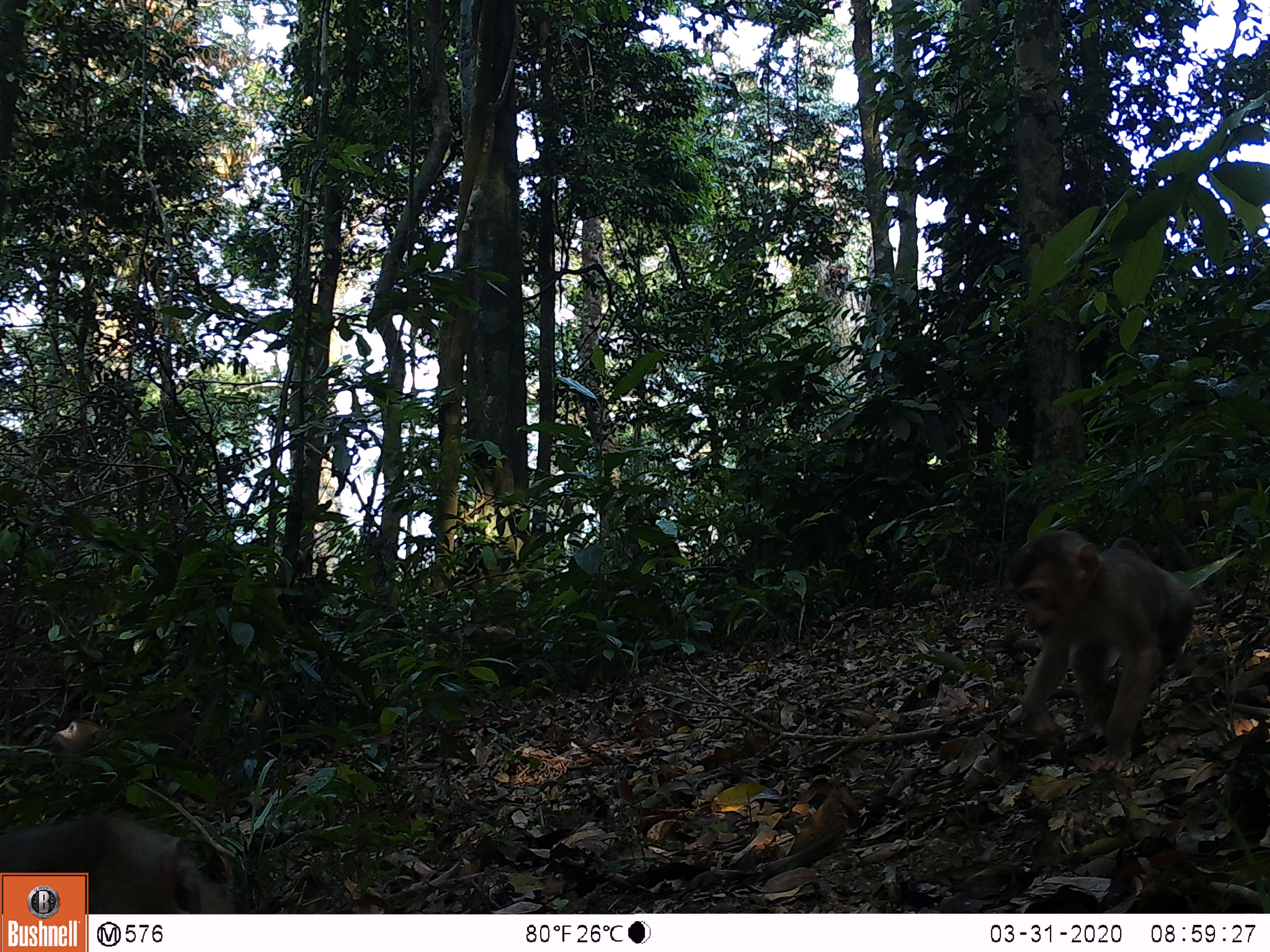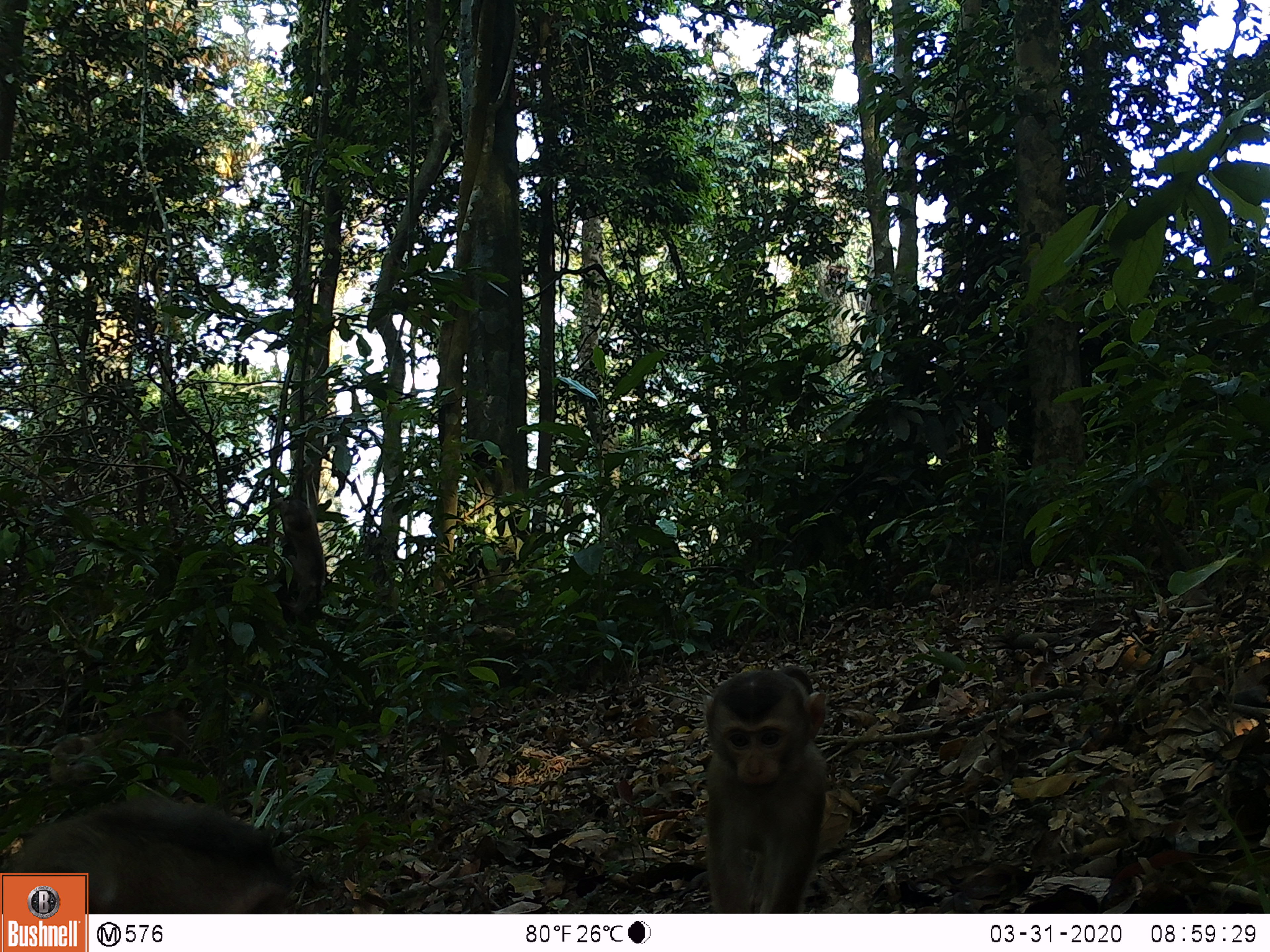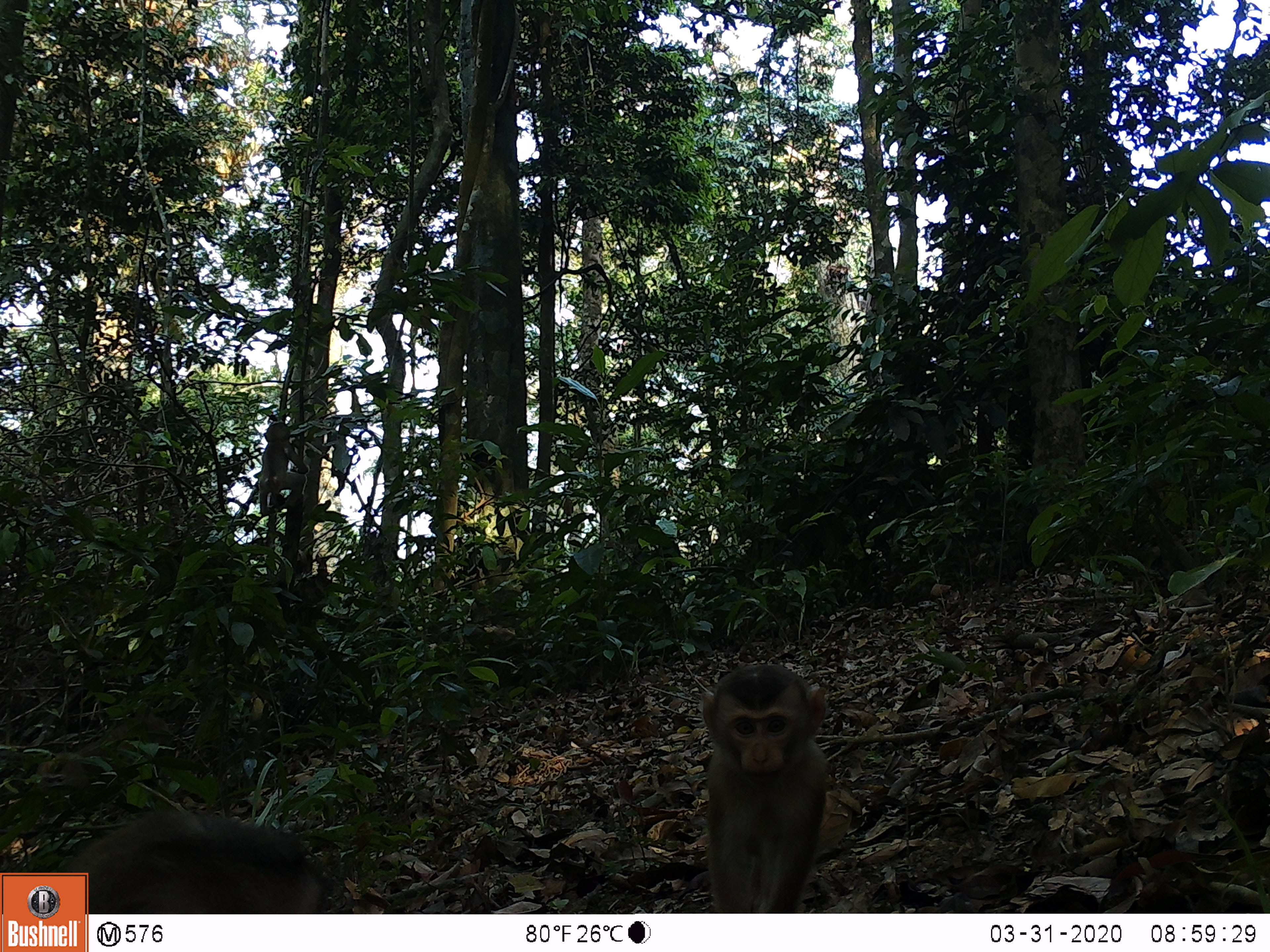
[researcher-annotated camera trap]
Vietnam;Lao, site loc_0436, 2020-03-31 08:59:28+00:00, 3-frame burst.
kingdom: Animalia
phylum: Chordata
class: Mammalia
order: Primates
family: Cercopithecidae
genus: Macaca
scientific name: Macaca nemestrina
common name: pig-tailed macaque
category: pig tailed macaque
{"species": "pig tailed macaque (pig-tailed macaque) (Macaca nemestrina)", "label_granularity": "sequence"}